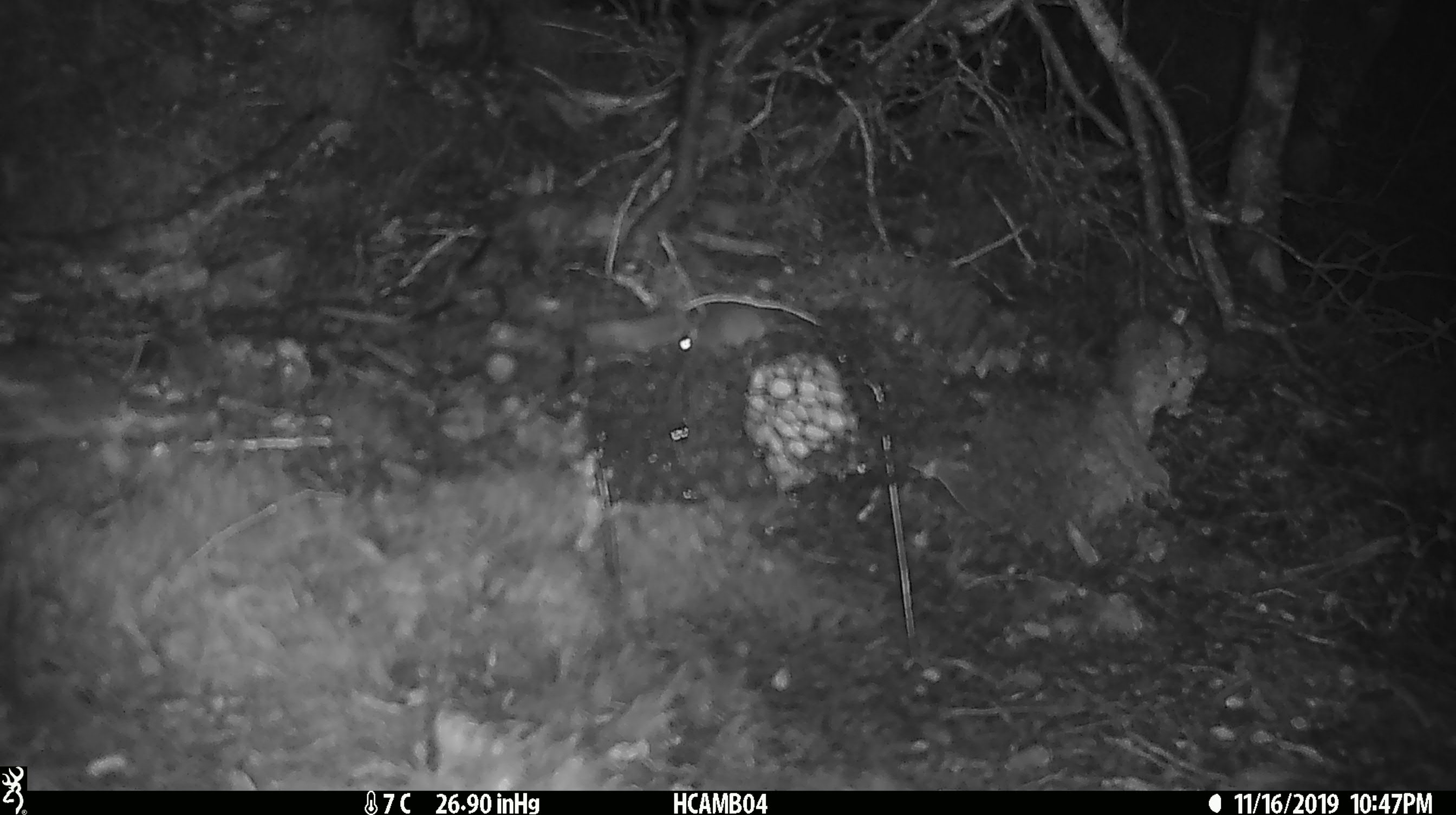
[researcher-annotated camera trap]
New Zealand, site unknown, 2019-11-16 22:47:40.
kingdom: Animalia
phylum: Chordata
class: Mammalia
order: Rodentia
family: Muridae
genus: Mus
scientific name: Mus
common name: mouse